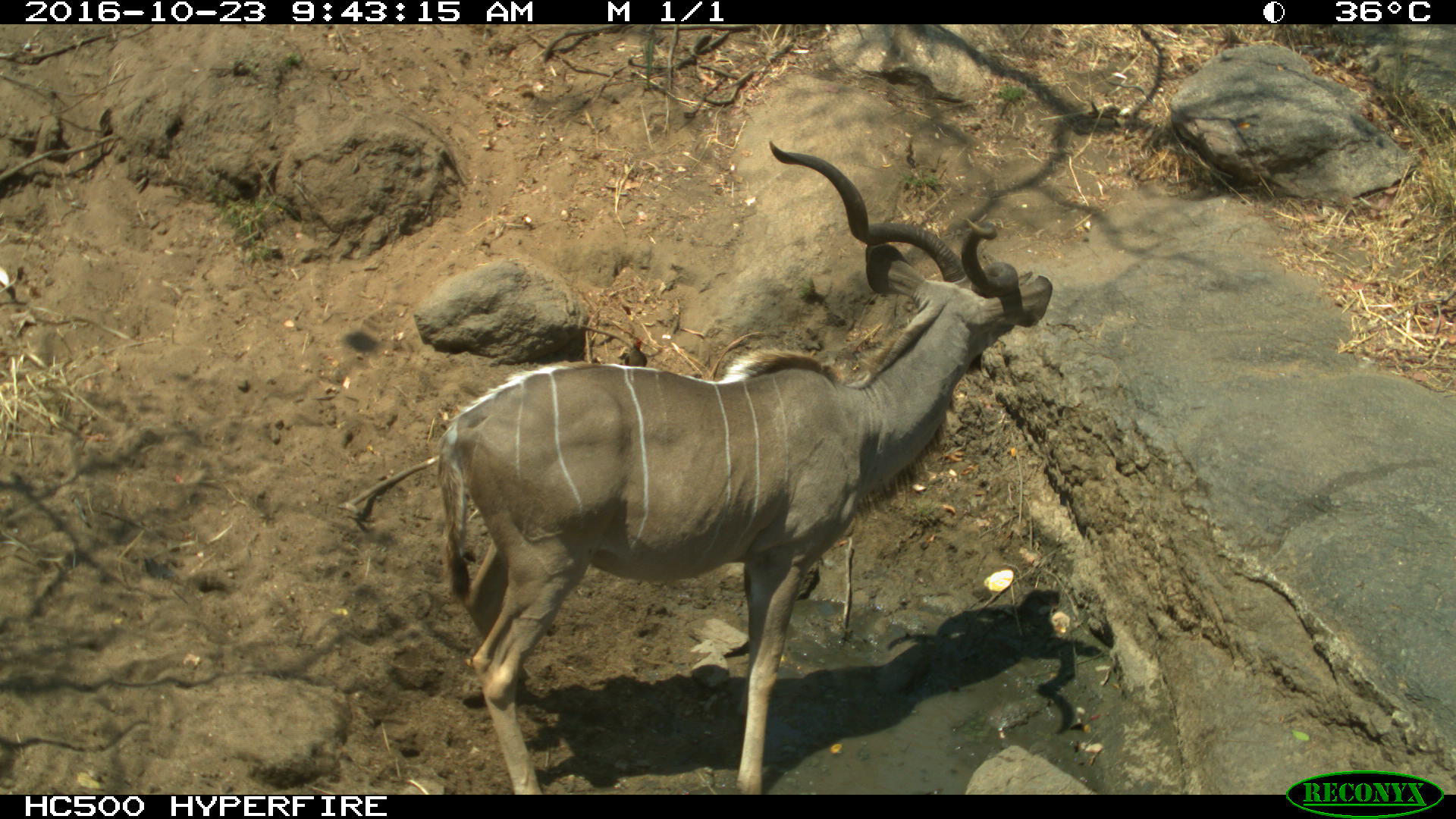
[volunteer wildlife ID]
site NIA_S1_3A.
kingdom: Animalia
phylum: Chordata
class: Mammalia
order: Artiodactyla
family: Bovidae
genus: Tragelaphus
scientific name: Tragelaphus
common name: kudu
Kudu (Tragelaphus), count 1. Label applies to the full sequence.